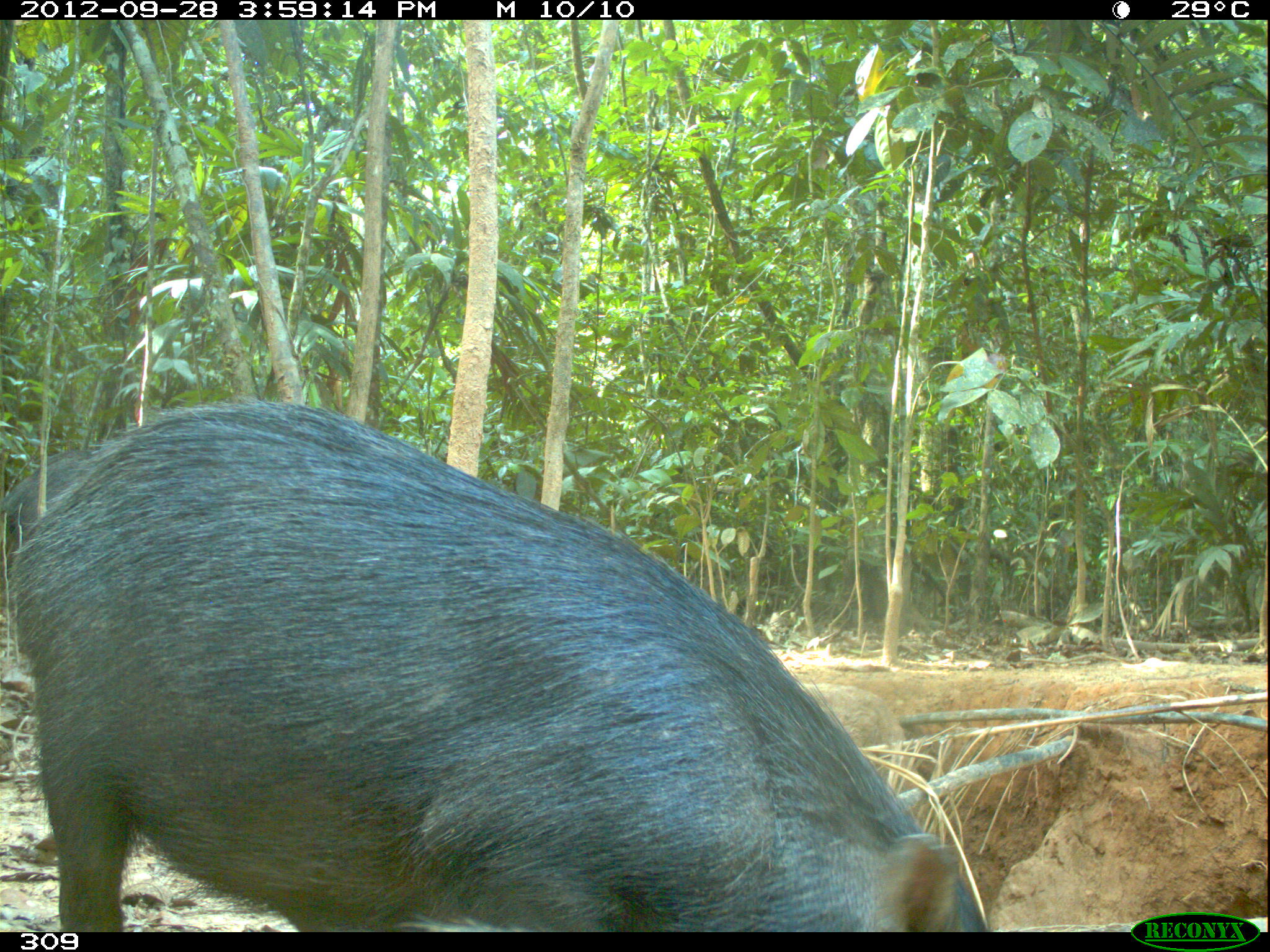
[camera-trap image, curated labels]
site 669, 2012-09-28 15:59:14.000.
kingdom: Animalia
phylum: Chordata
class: Mammalia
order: Artiodactyla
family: Tayassuidae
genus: Tayassu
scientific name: Tayassu pecari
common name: white-lipped peccary